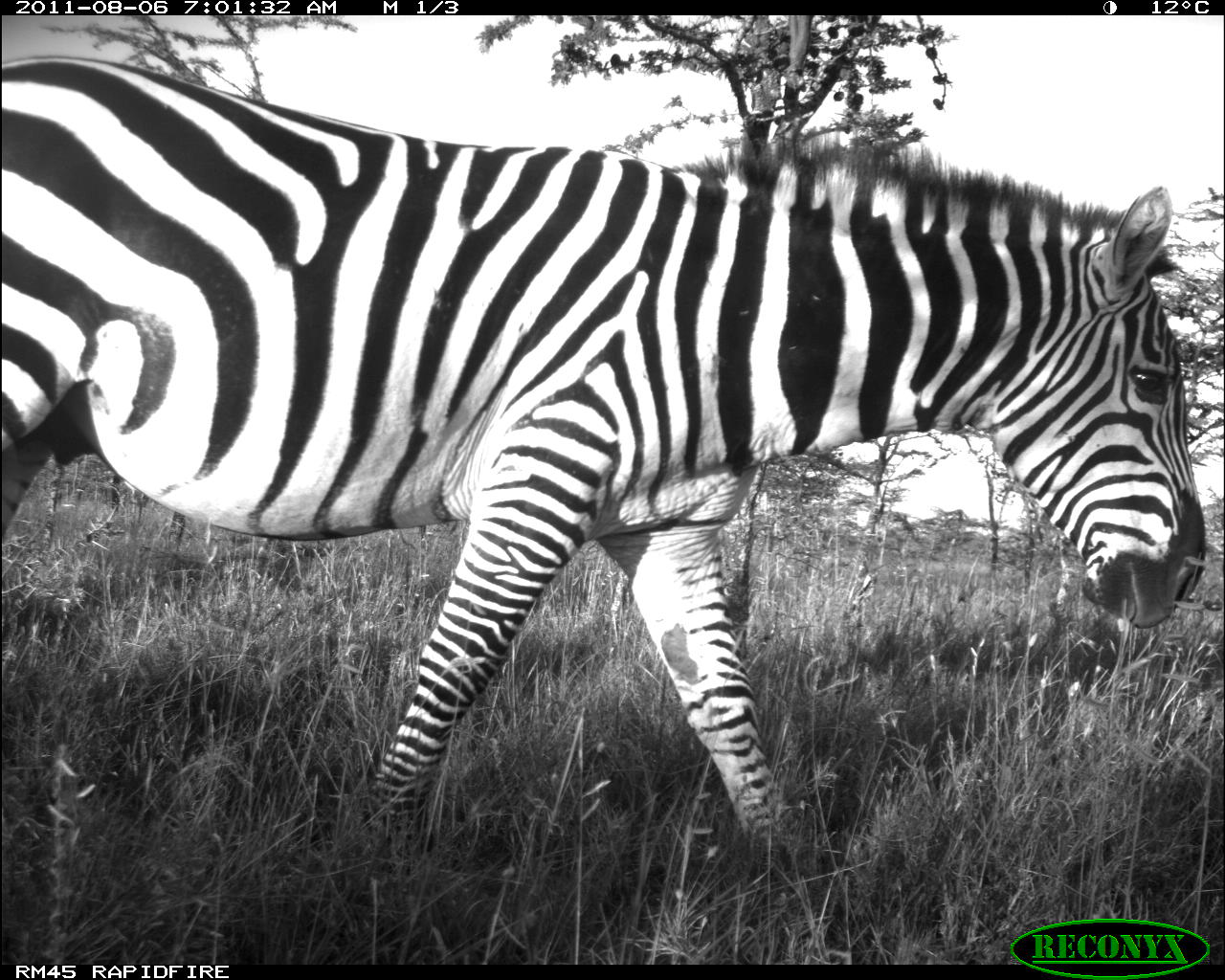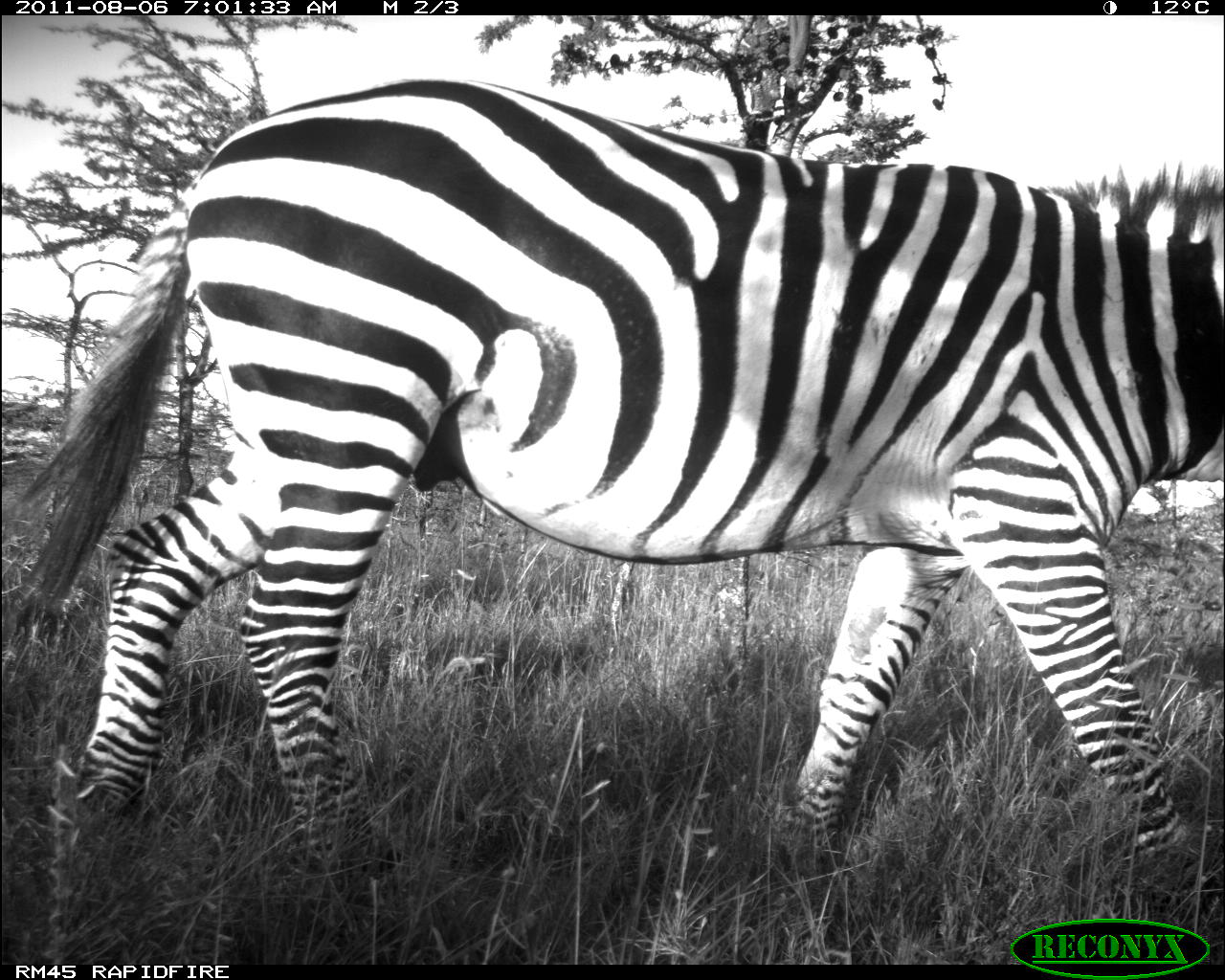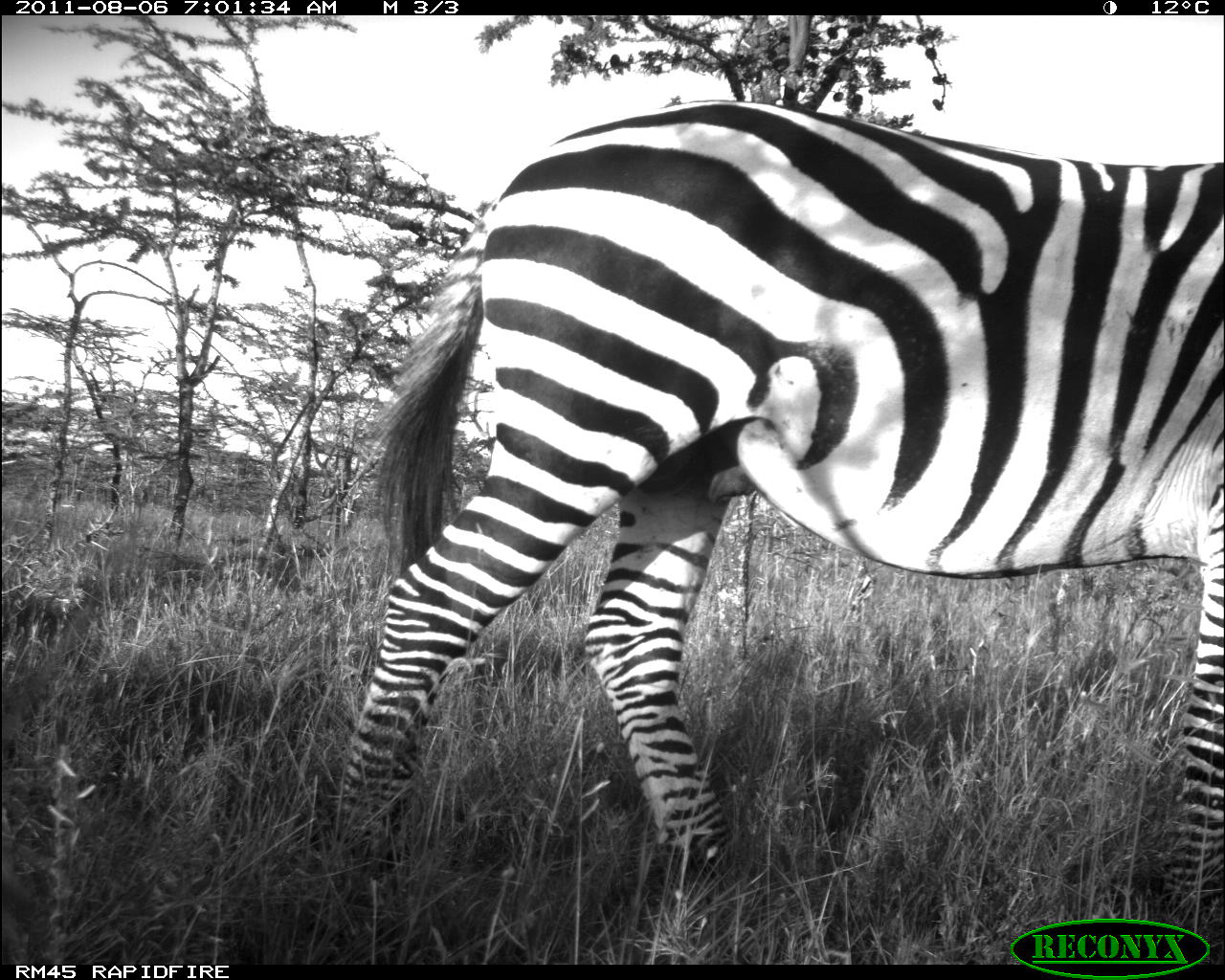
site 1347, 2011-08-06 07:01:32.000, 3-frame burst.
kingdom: Animalia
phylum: Chordata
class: Mammalia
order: Perissodactyla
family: Equidae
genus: Equus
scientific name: Equus quagga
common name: plains zebra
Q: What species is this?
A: Equus quagga (plains zebra).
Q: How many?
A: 1.